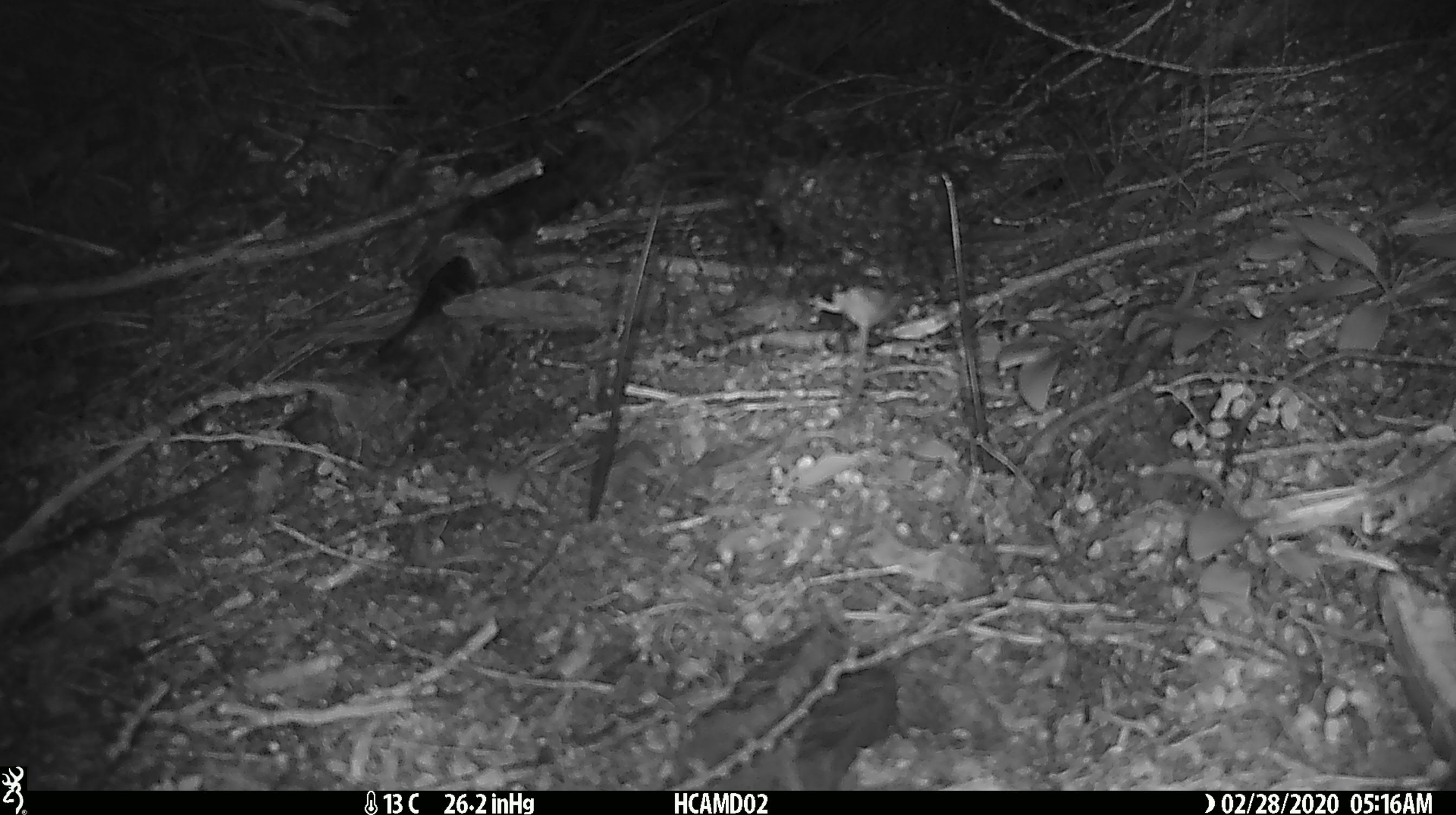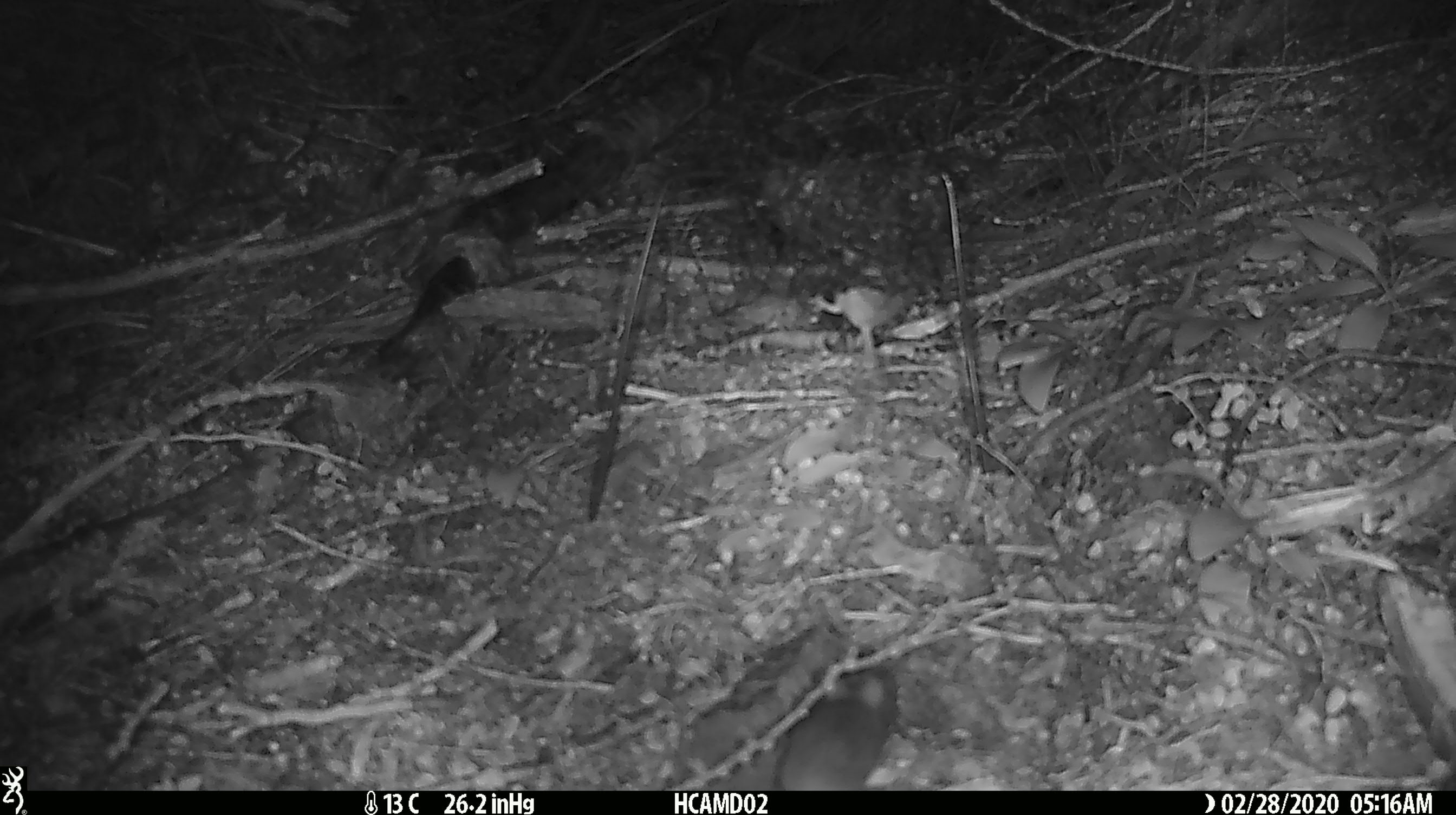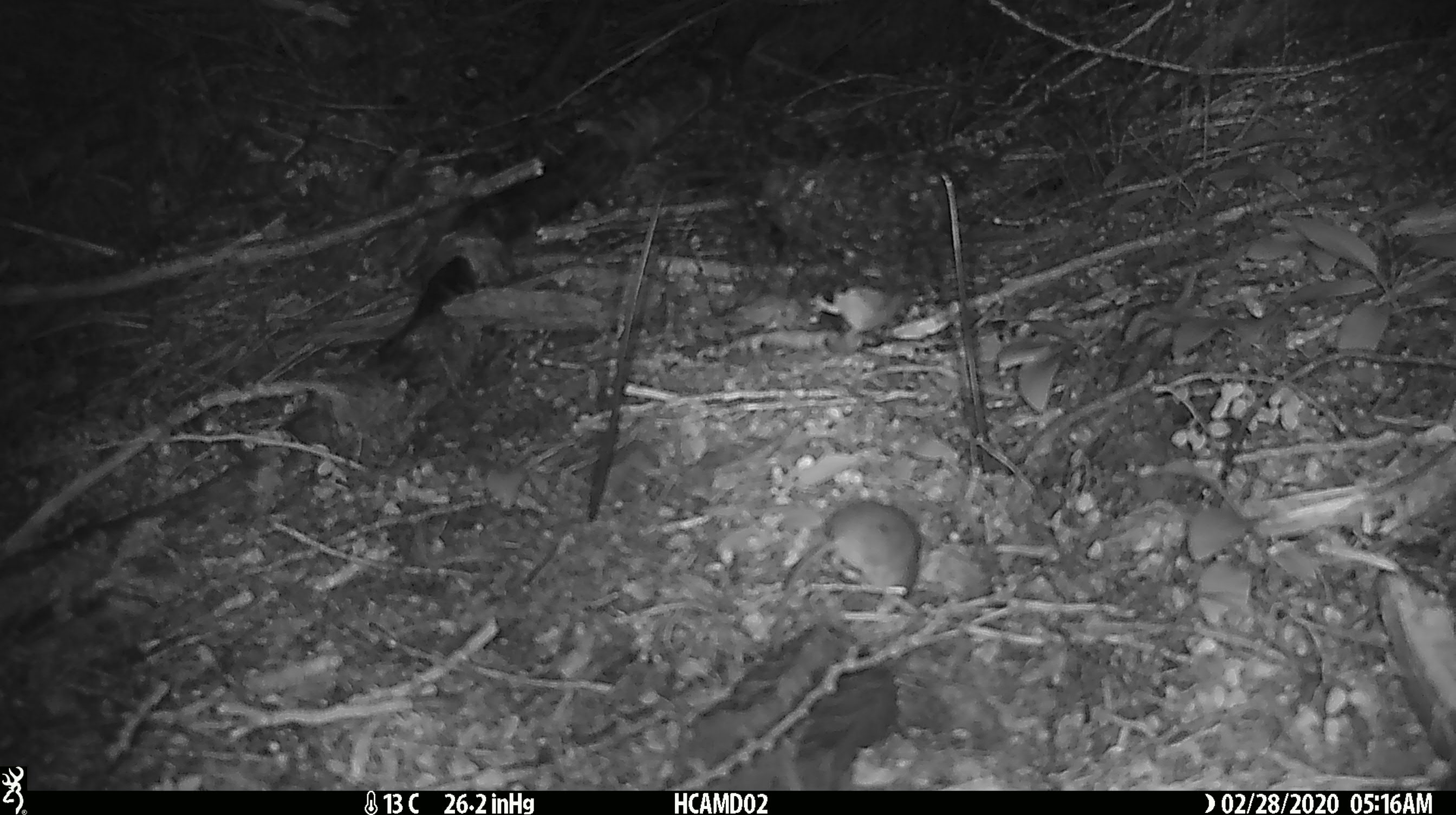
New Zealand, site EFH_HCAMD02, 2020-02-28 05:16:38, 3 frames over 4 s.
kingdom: Animalia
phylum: Chordata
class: Mammalia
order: Rodentia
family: Muridae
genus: Mus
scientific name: Mus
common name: mouse